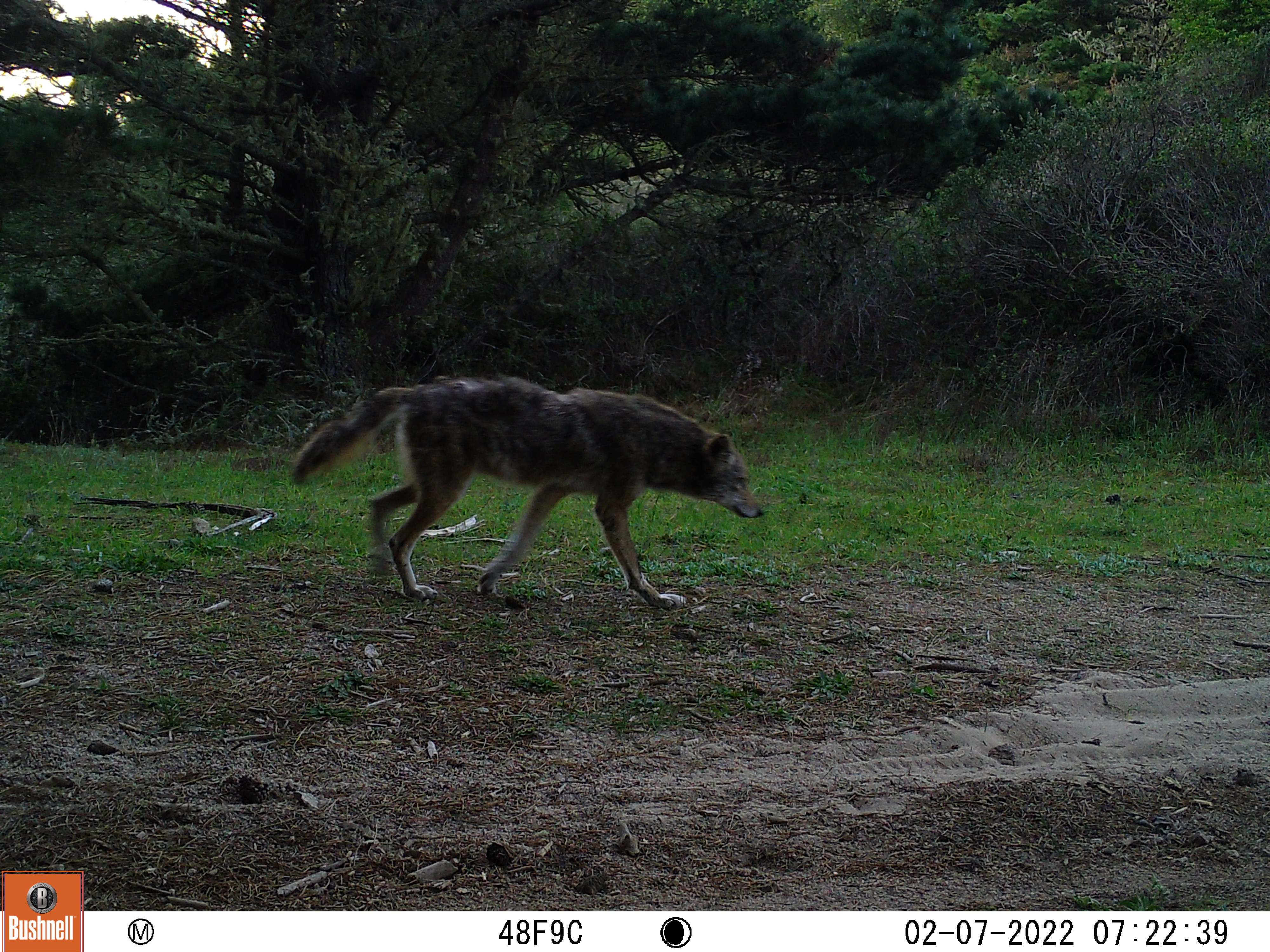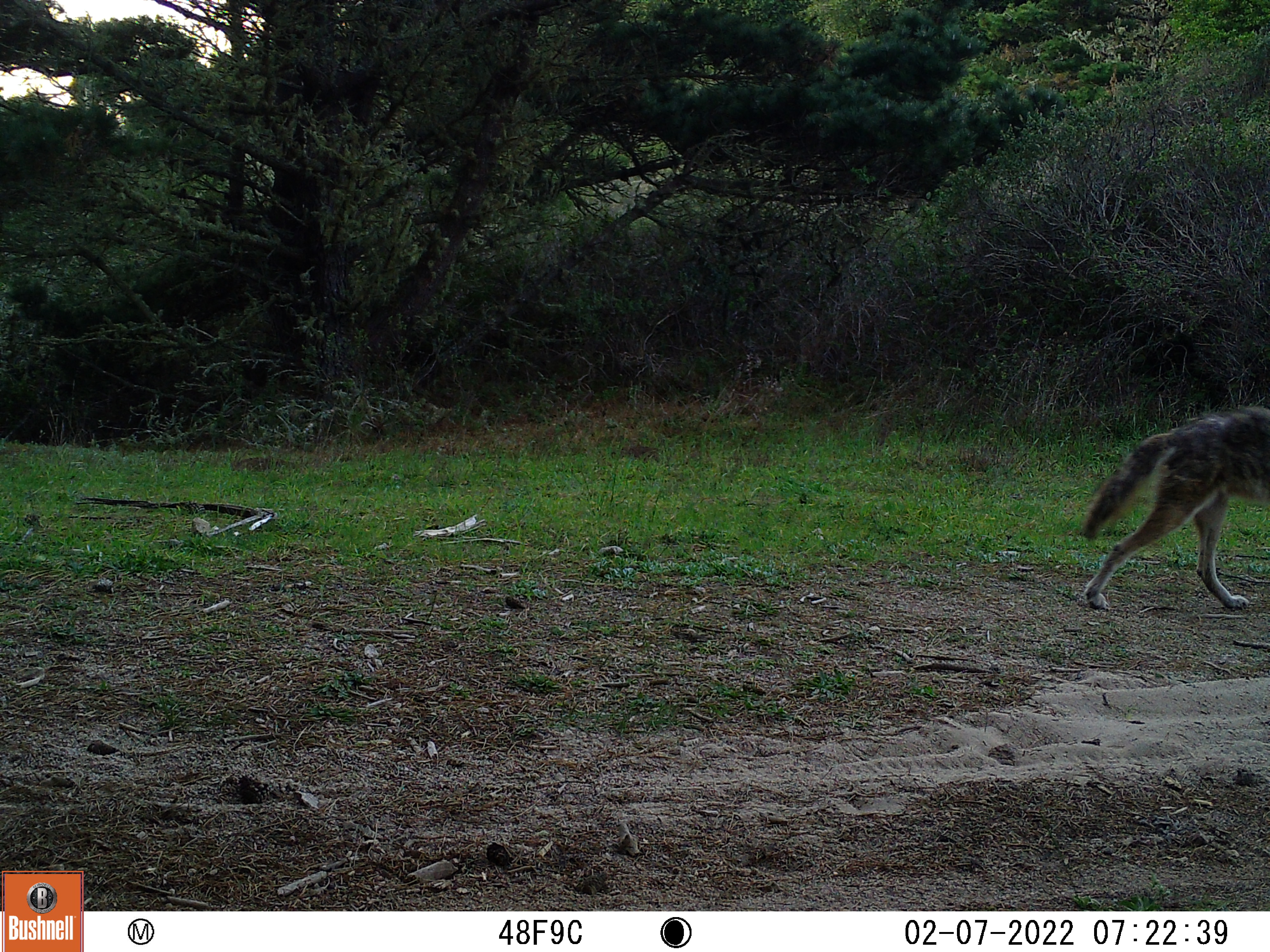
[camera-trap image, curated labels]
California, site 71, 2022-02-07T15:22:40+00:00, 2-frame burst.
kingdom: Animalia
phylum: Chordata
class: Mammalia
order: Carnivora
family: Canidae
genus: Canis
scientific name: Canis latrans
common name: coyote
Coyote (Canis latrans).